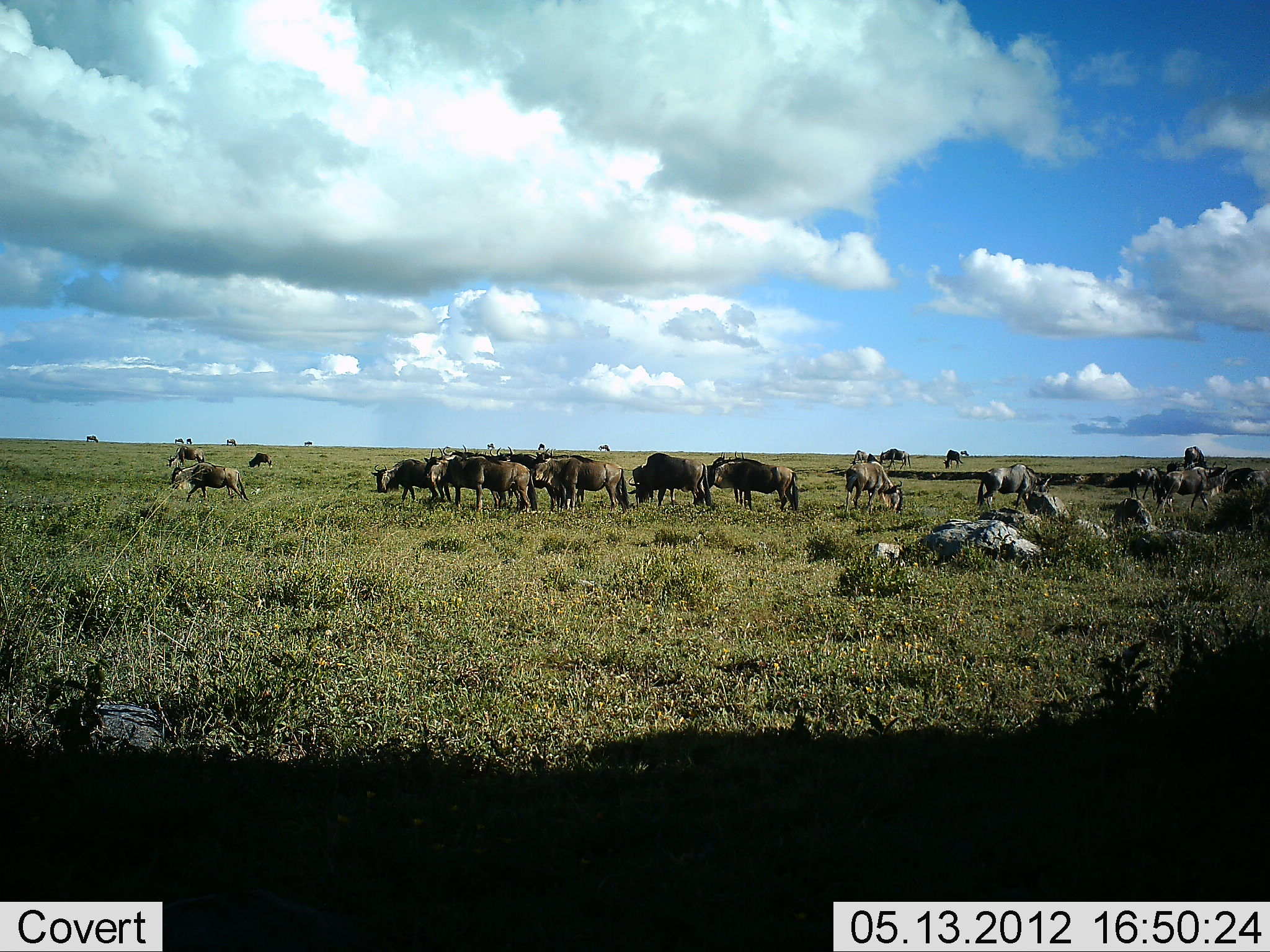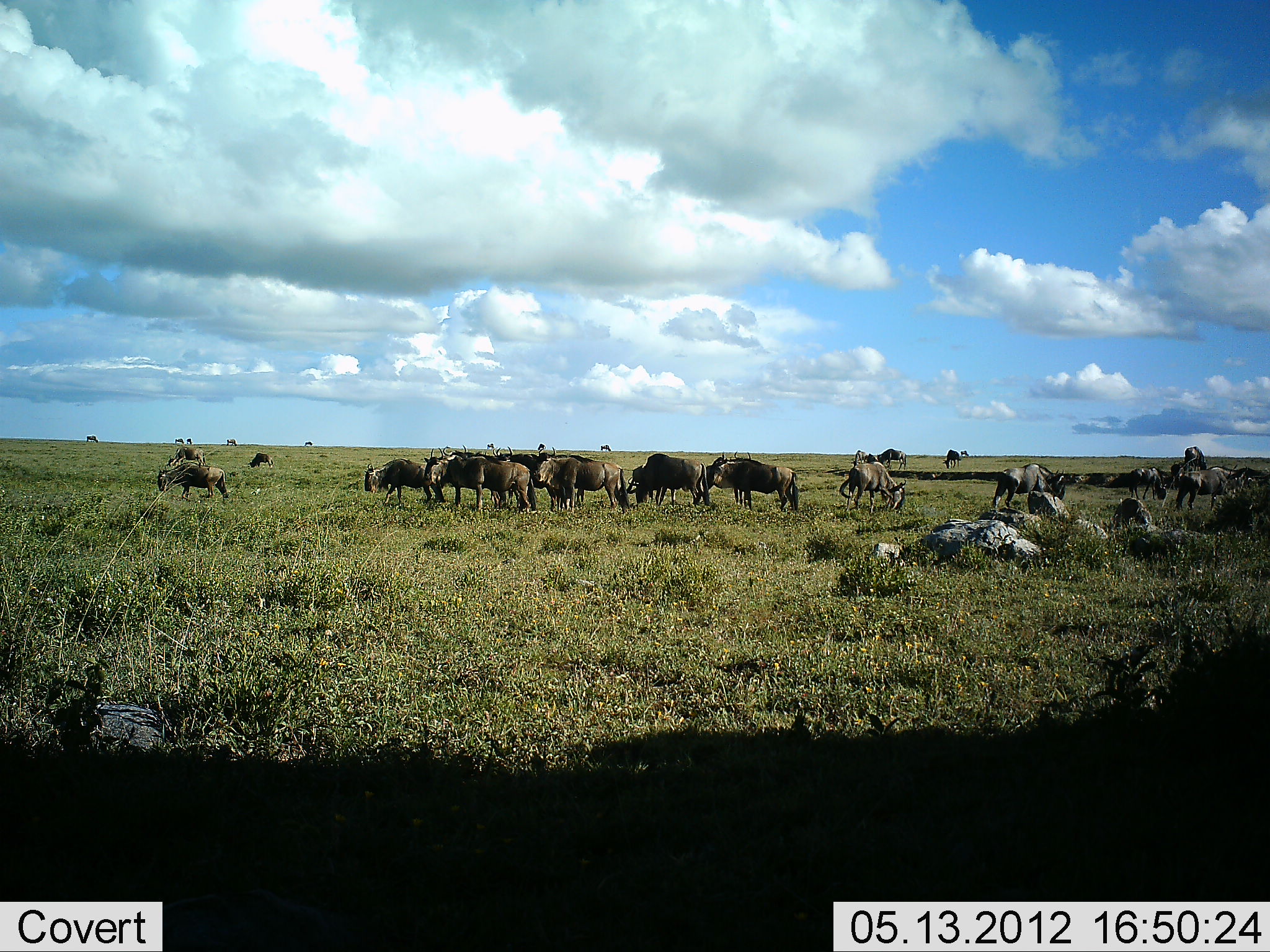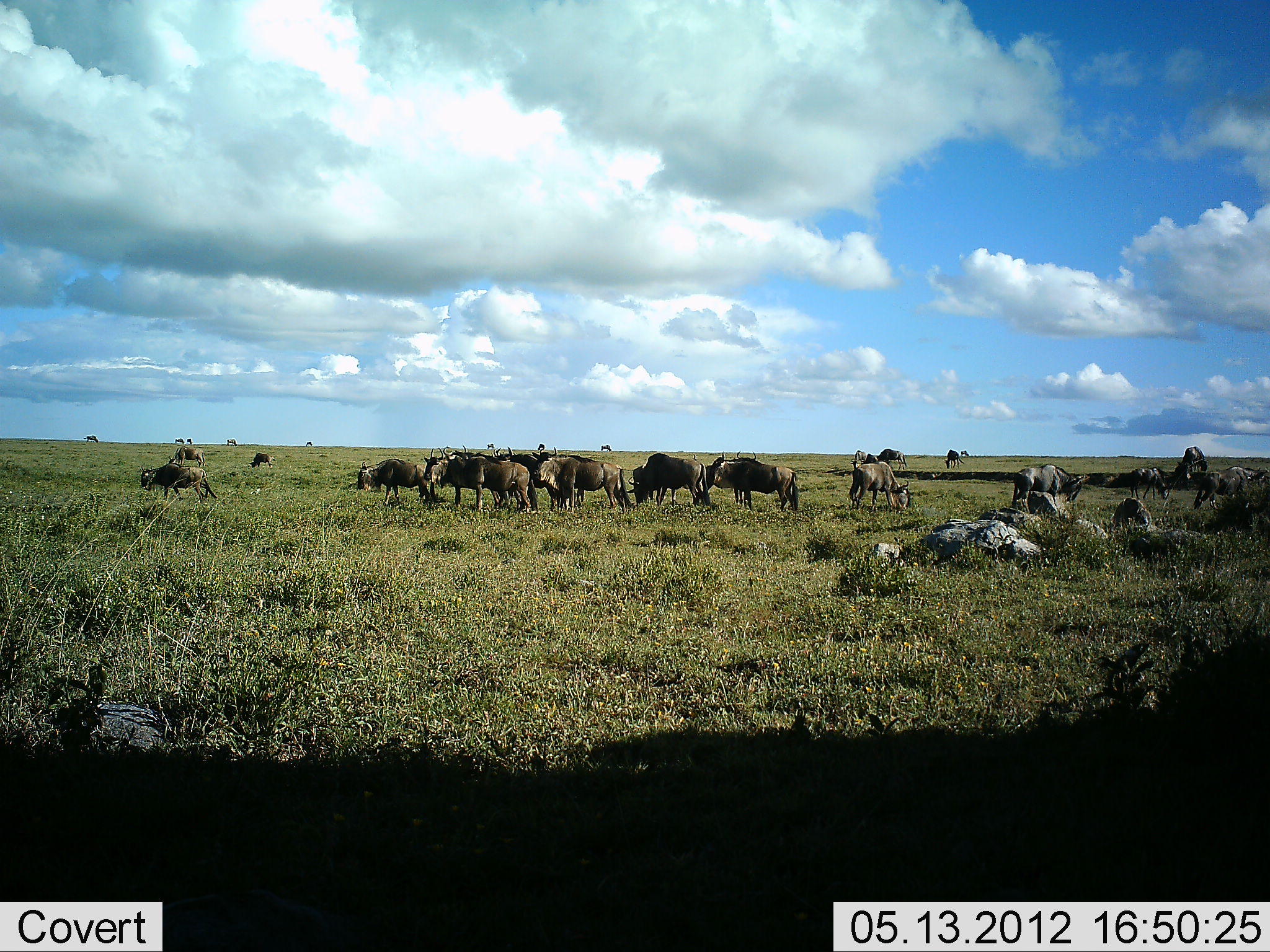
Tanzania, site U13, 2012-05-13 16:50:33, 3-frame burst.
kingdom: Animalia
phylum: Chordata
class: Mammalia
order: Artiodactyla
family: Bovidae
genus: Connochaetes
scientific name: Connochaetes taurinus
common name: blue wildebeest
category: wildebeest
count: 11-50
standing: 70%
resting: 30%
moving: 30%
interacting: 10%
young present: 0%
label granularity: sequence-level